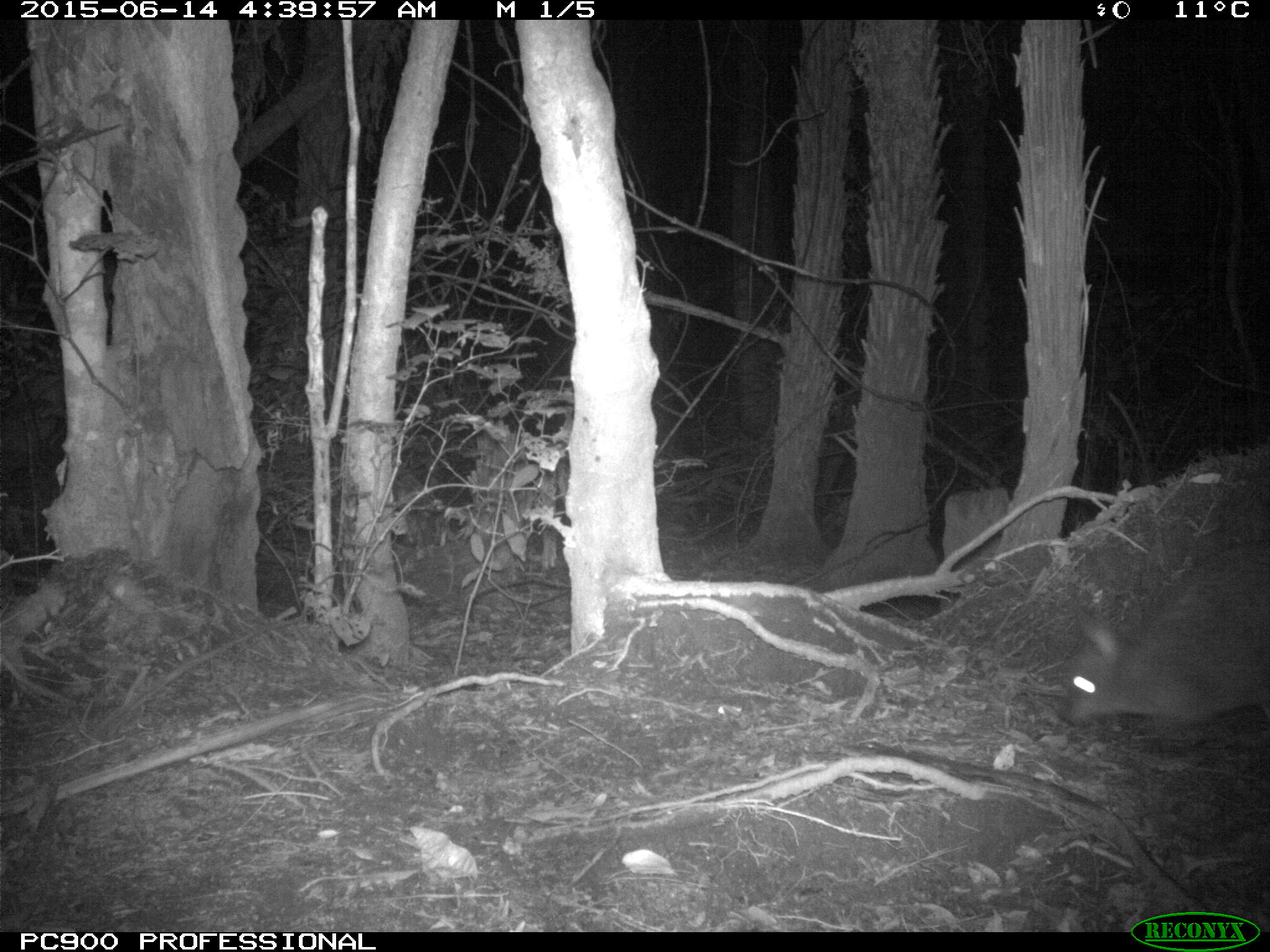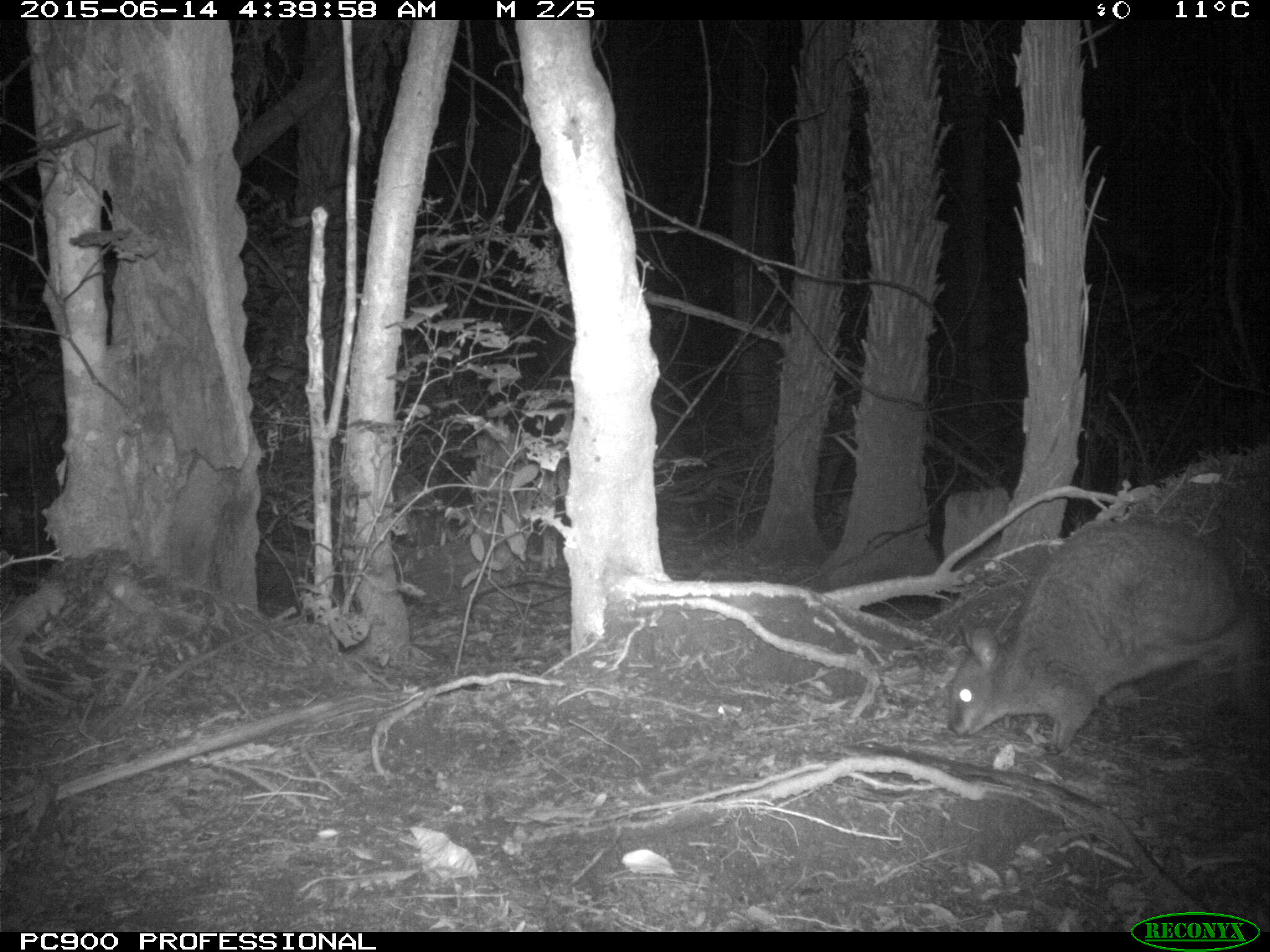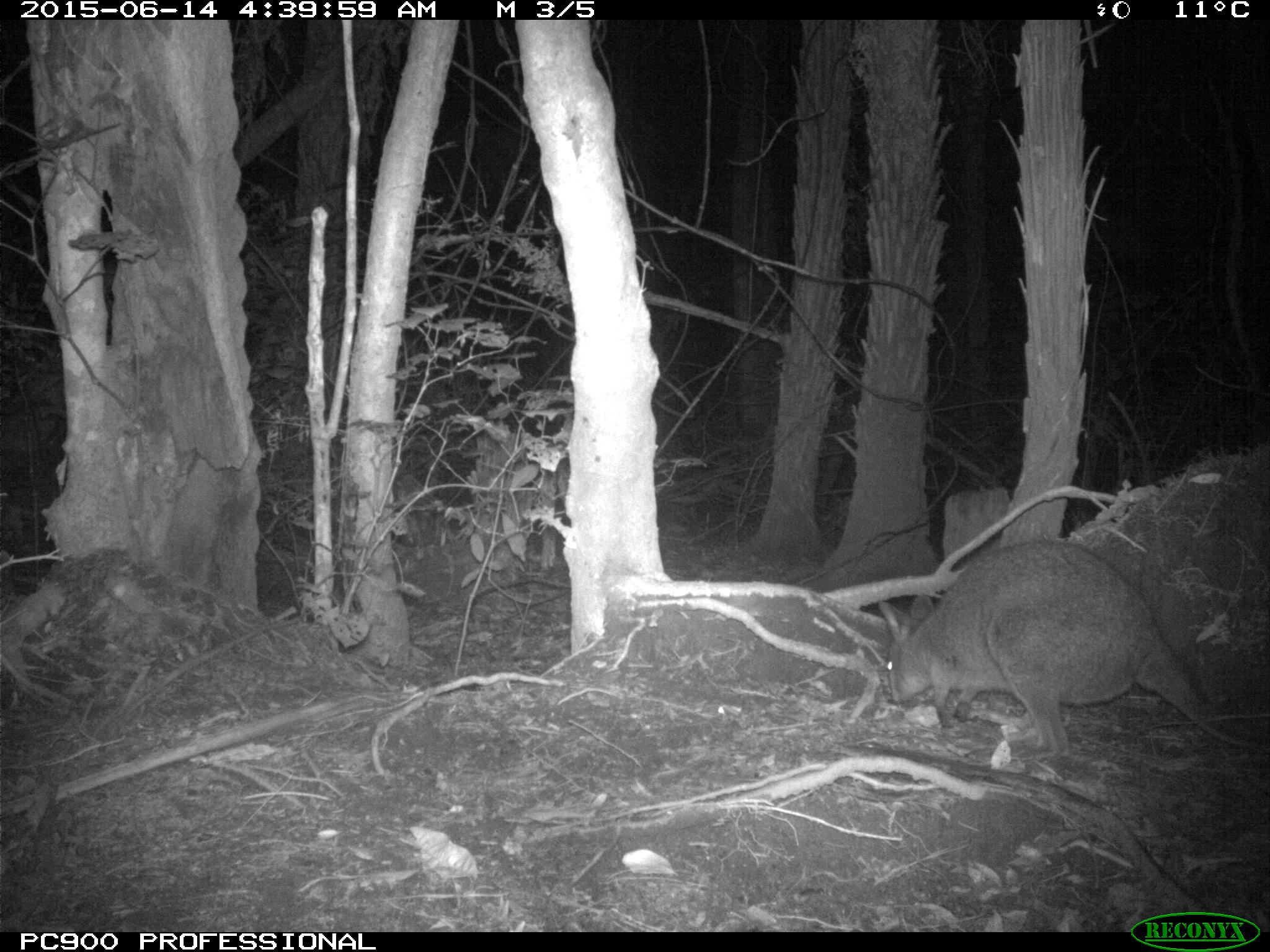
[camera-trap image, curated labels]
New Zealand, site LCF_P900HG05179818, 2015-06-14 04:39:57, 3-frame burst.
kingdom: Animalia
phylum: Chordata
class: Mammalia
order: Diprotodontia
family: Macropodidae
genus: Notamacropus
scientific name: Notamacropus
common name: wallaby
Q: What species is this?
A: Wallaby (Notamacropus).